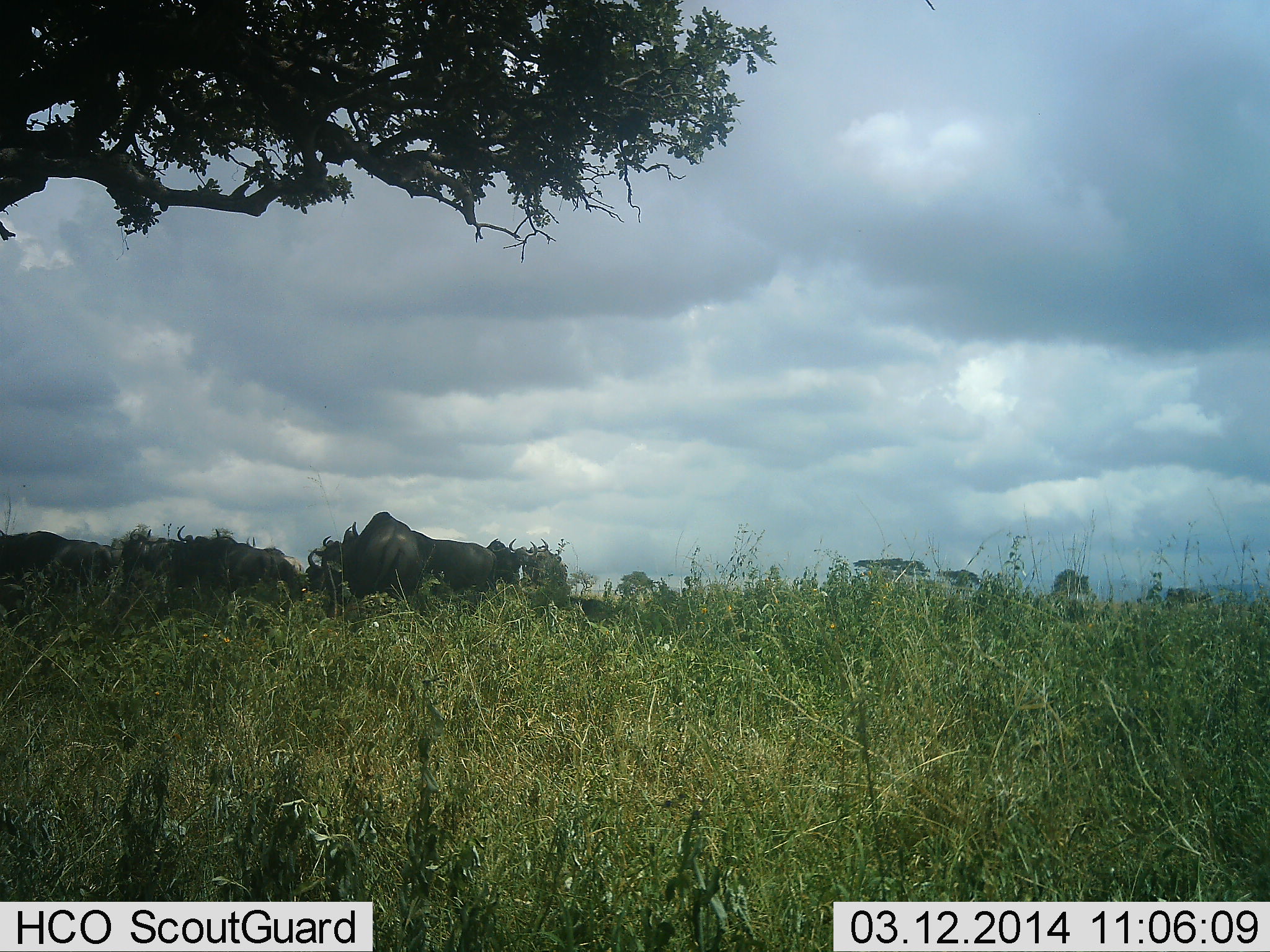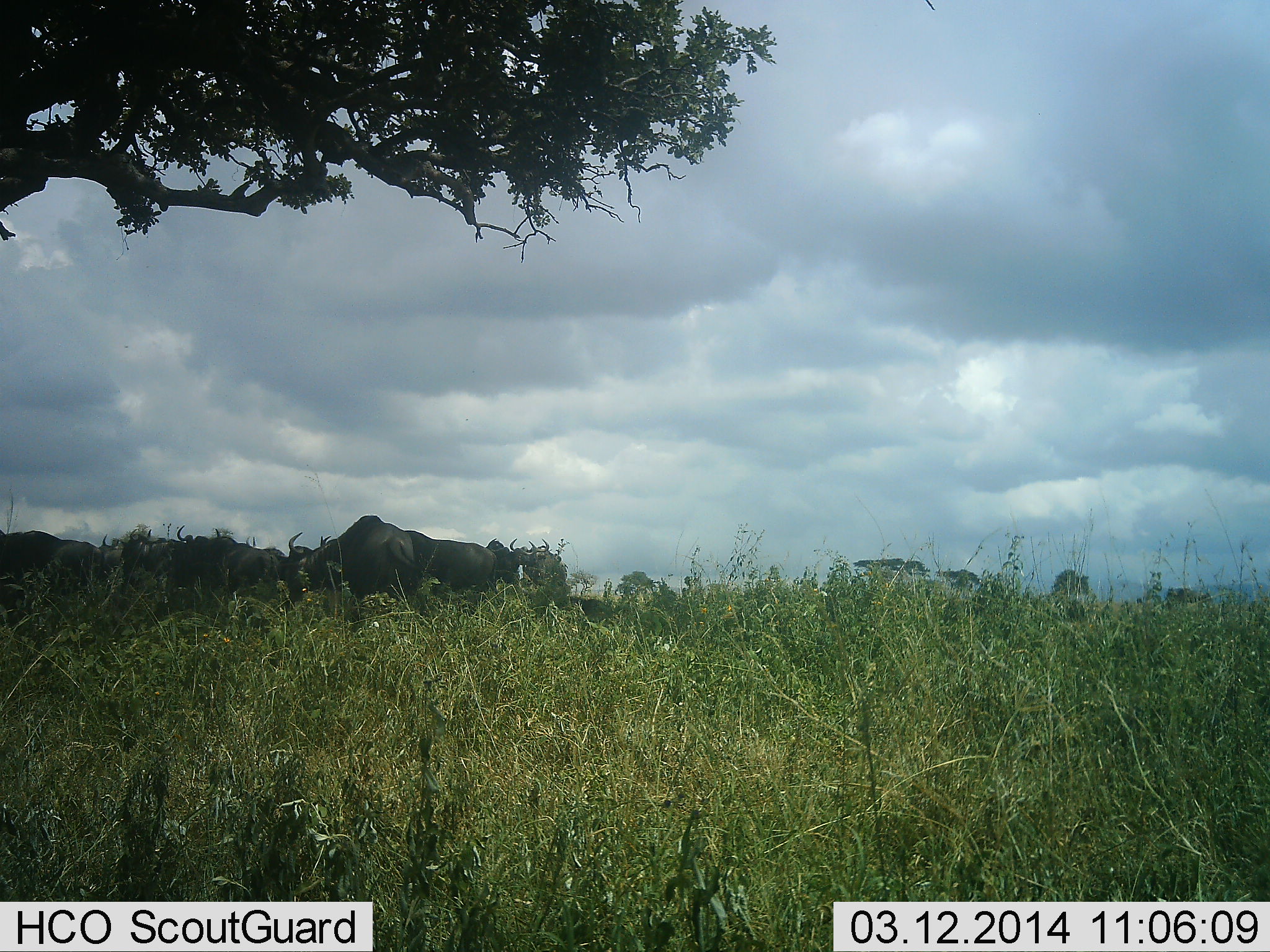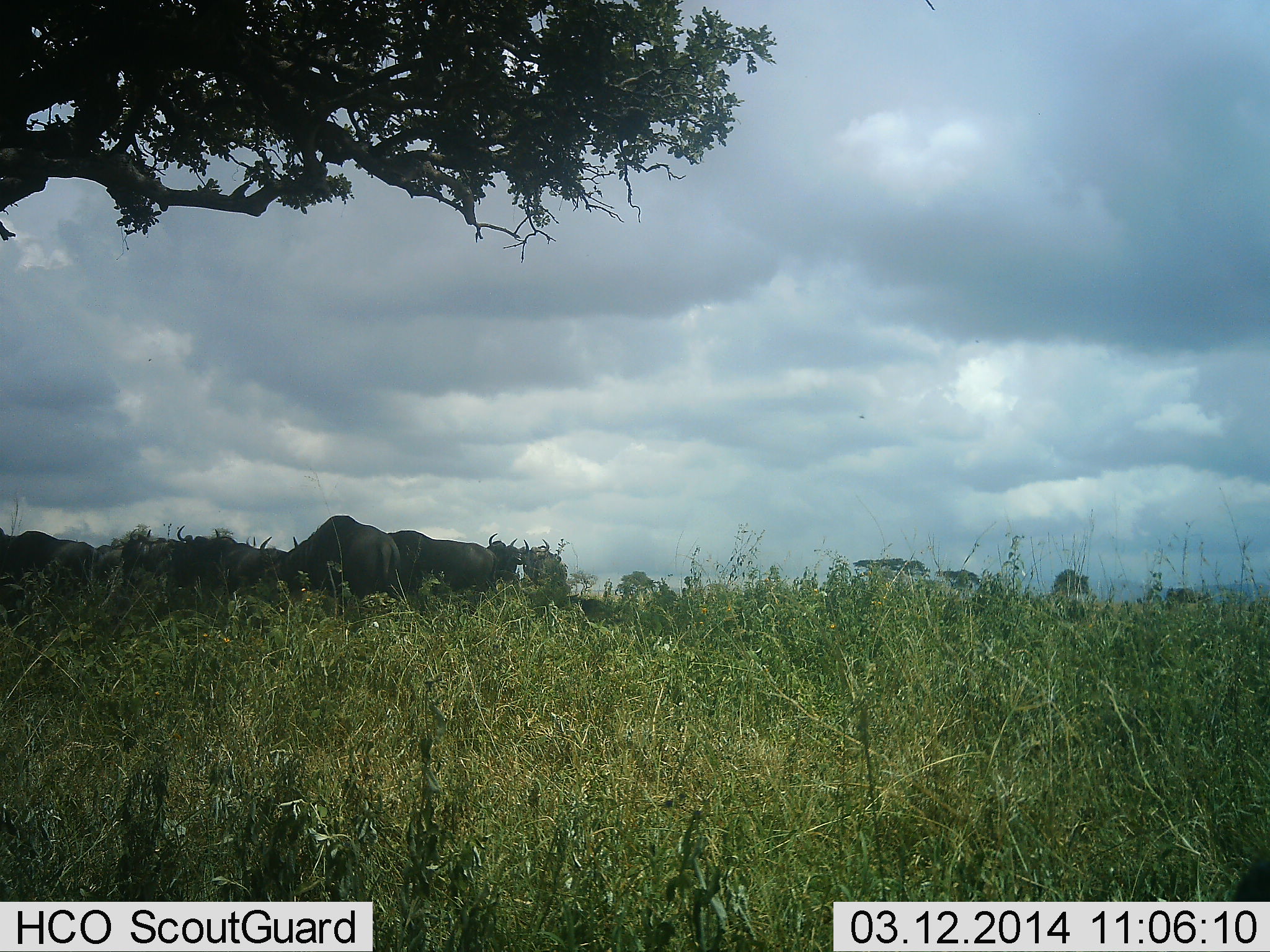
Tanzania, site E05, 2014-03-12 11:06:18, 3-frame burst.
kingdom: Animalia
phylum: Chordata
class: Mammalia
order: Artiodactyla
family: Bovidae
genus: Connochaetes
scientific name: Connochaetes taurinus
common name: blue wildebeest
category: wildebeest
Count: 9.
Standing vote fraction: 70%.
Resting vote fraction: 0%.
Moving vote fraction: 40%.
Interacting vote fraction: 10%.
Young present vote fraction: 0%.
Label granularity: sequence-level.